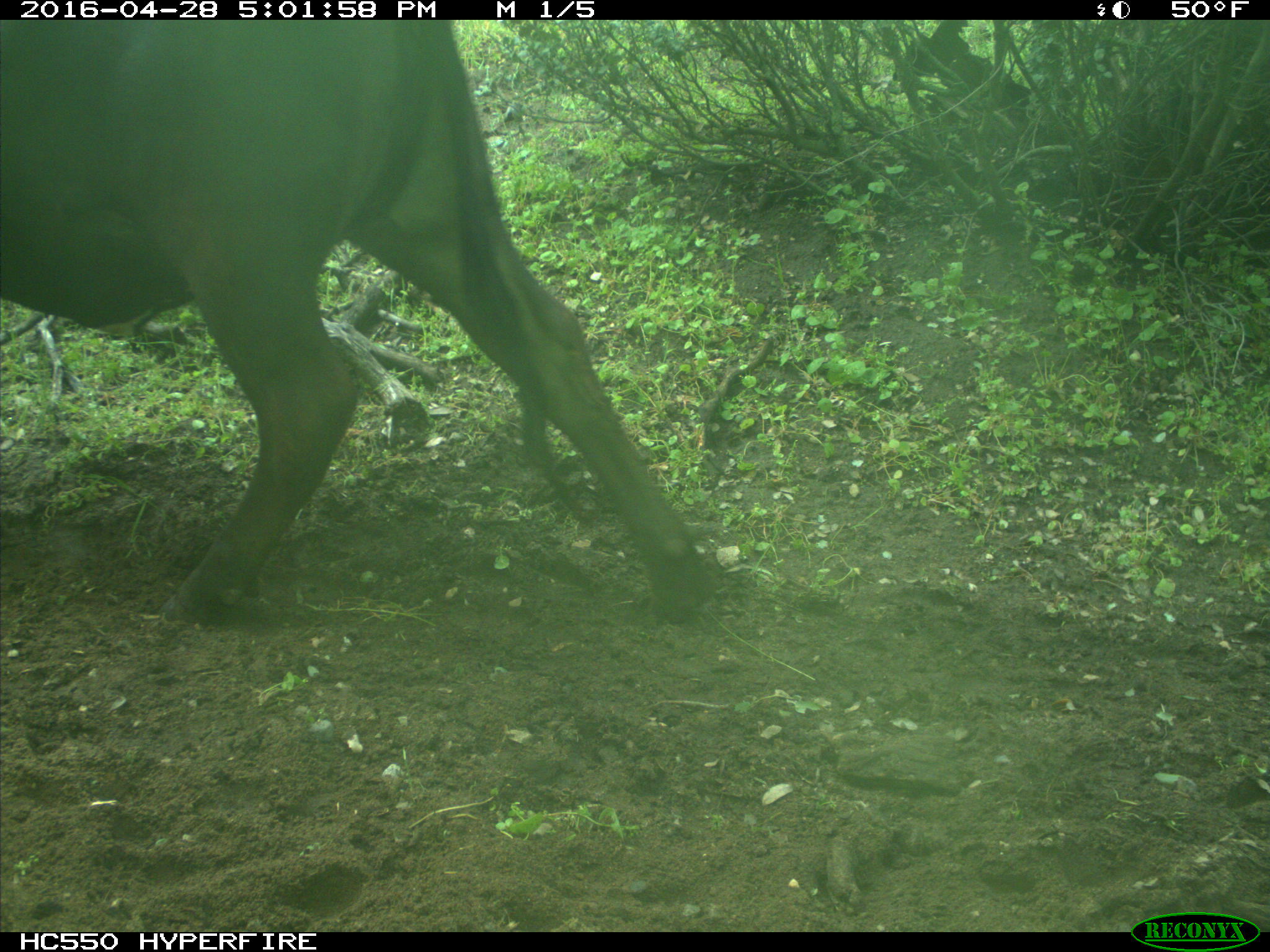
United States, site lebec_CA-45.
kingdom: Animalia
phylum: Chordata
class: Mammalia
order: Artiodactyla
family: Bovidae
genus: Bos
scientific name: Bos taurus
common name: domestic cow